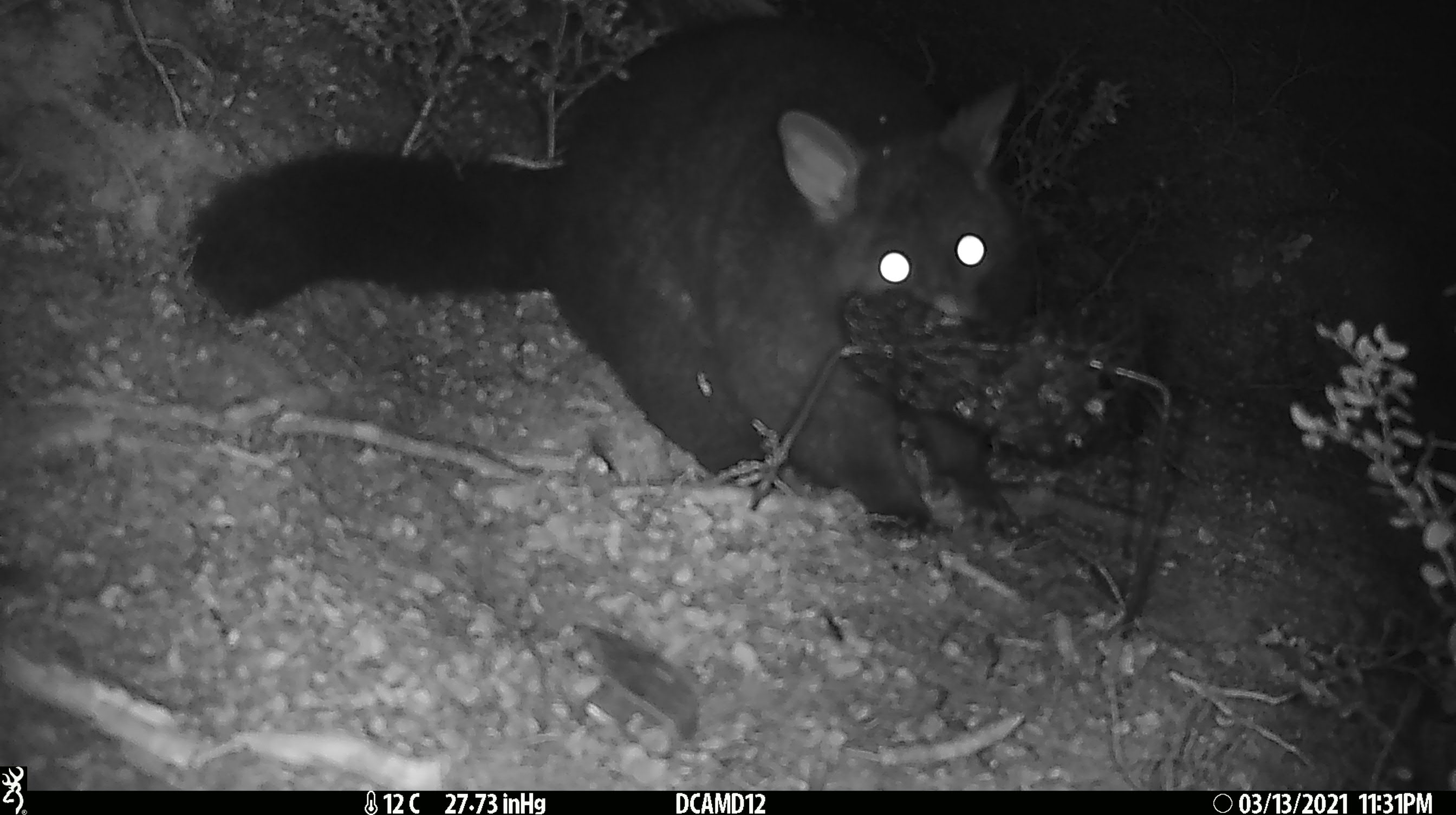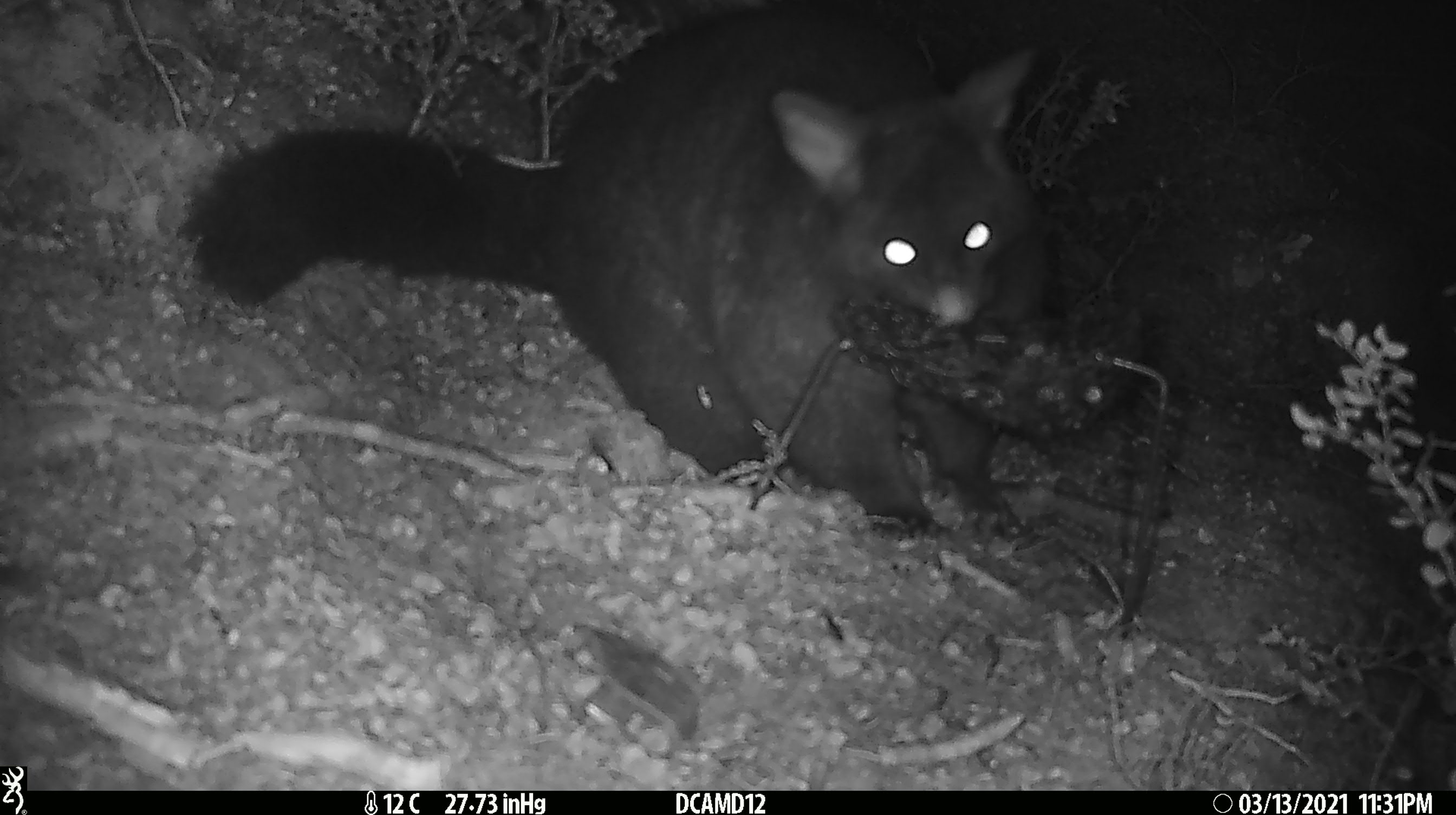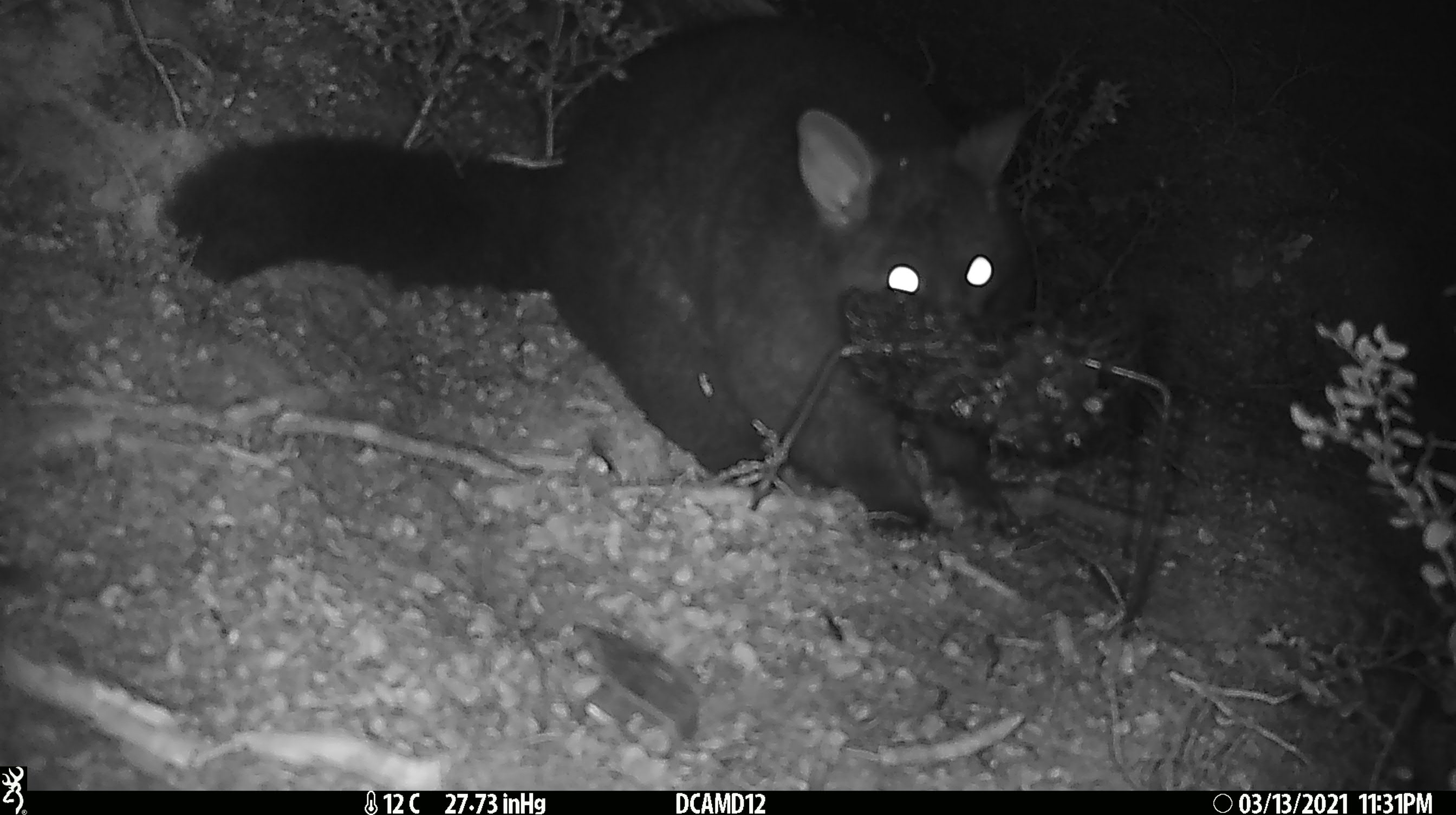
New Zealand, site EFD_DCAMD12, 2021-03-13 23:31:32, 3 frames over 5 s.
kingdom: Animalia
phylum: Chordata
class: Mammalia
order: Diprotodontia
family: Phalangeridae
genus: Trichosurus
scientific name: Trichosurus vulpecula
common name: common brushtail possum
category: possum